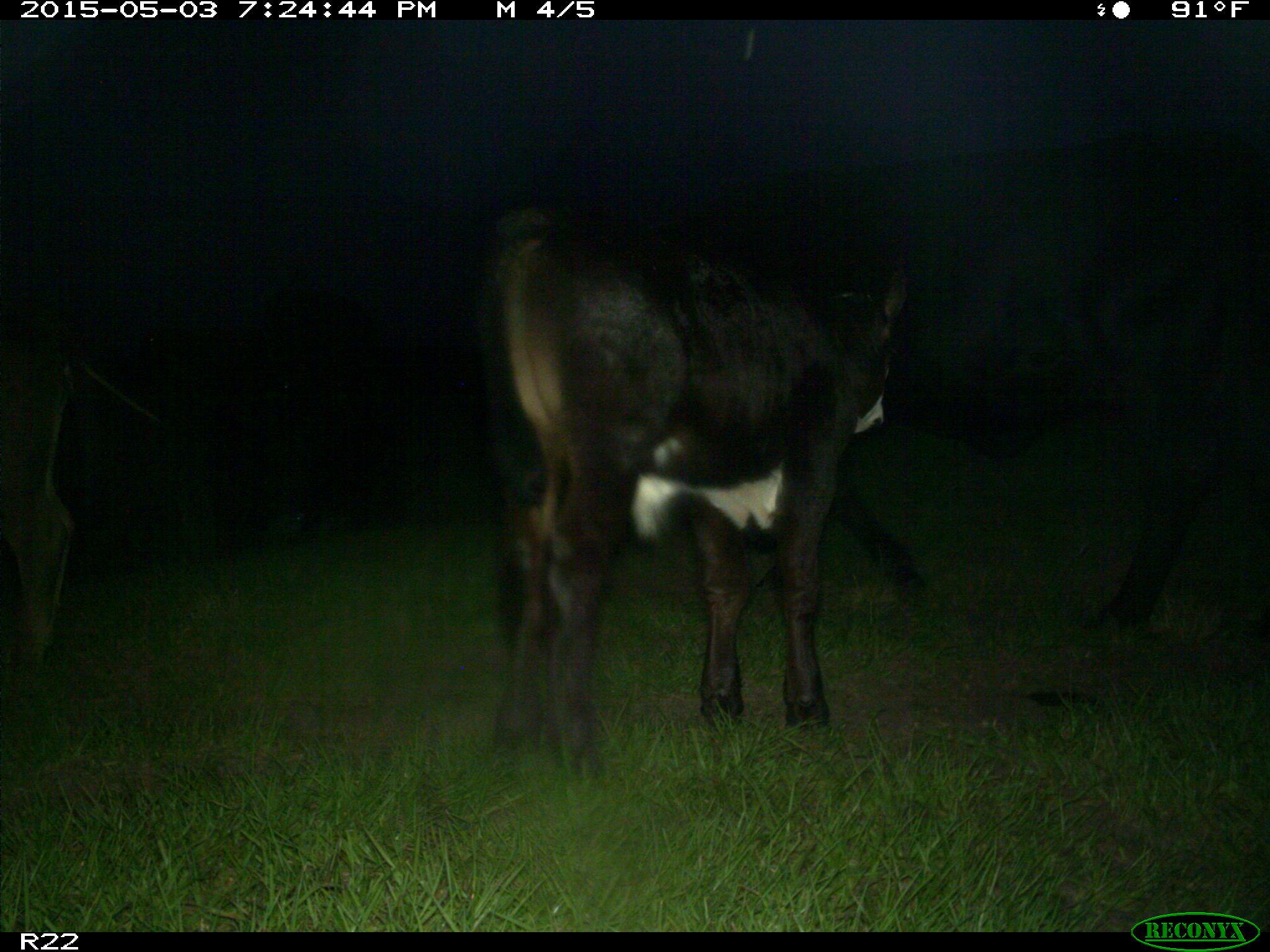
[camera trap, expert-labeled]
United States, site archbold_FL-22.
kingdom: Animalia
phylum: Chordata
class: Mammalia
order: Artiodactyla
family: Bovidae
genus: Bos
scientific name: Bos taurus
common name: domestic cow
Bos taurus (domestic cow).